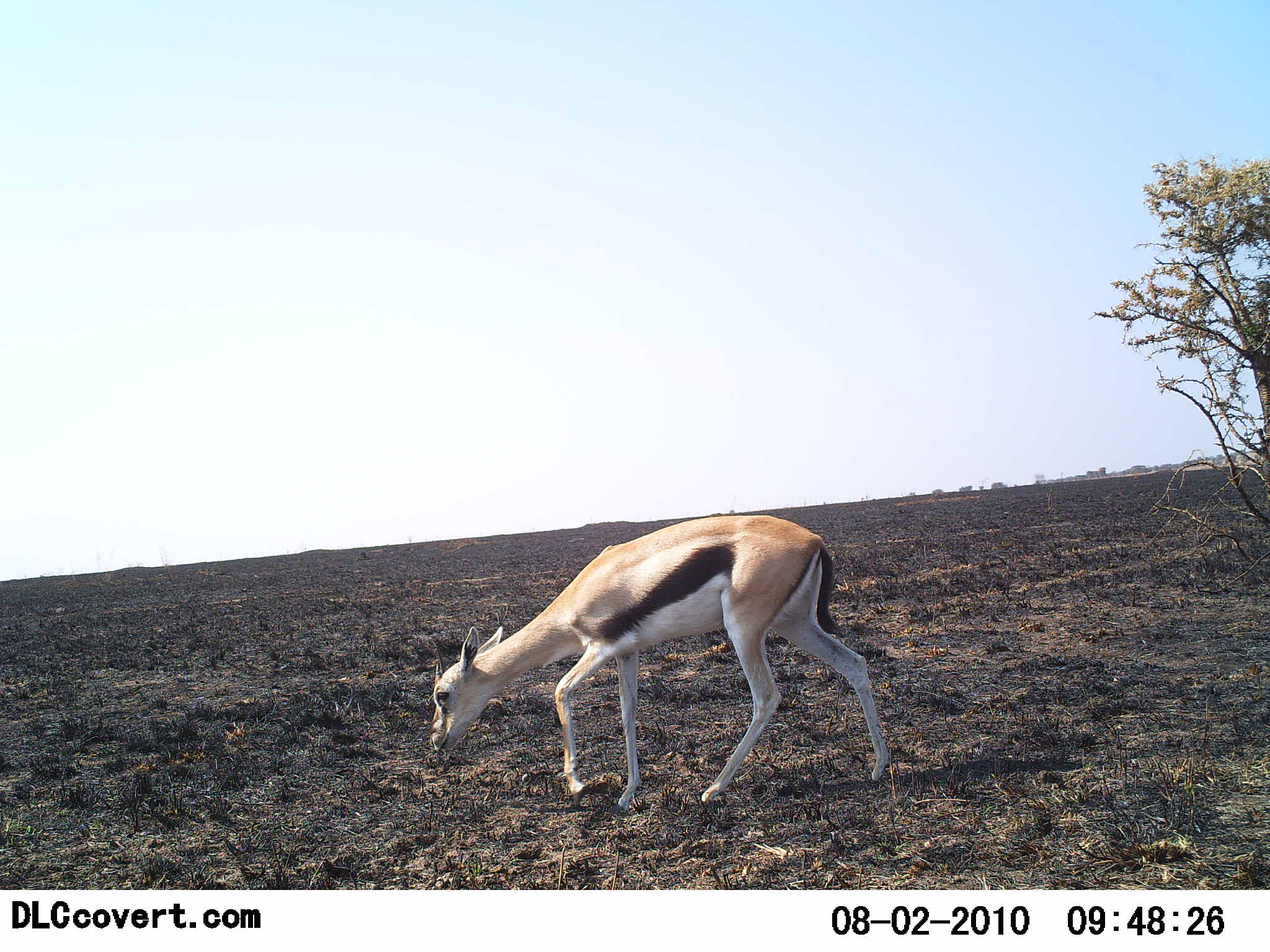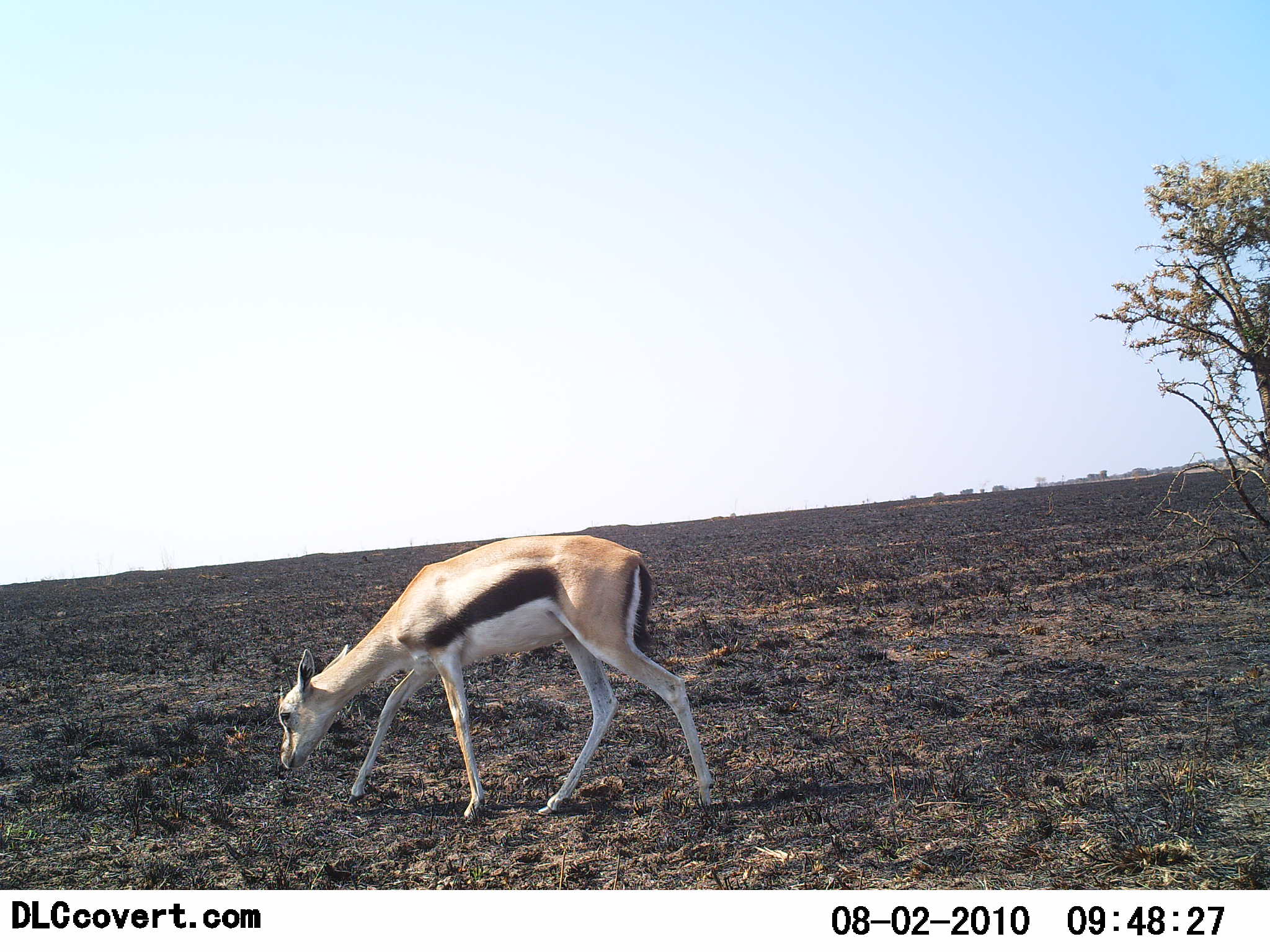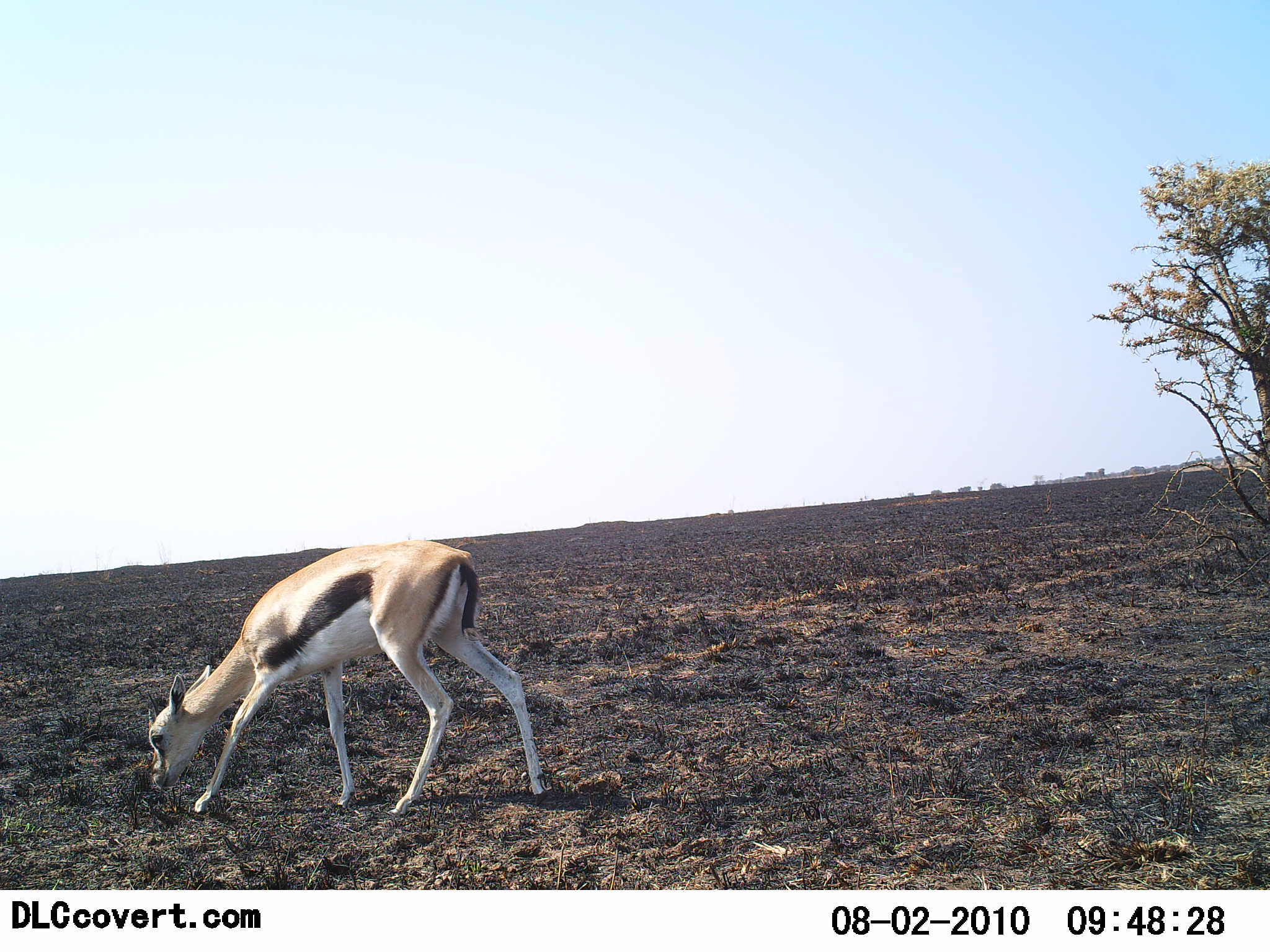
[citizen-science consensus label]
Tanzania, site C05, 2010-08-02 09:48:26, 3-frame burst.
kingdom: Animalia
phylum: Chordata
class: Mammalia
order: Artiodactyla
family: Bovidae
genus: Eudorcas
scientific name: Eudorcas thomsonii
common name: thomson's gazelle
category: gazellethomsons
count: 1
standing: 11%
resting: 0%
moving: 63%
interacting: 0%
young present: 11%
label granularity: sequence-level